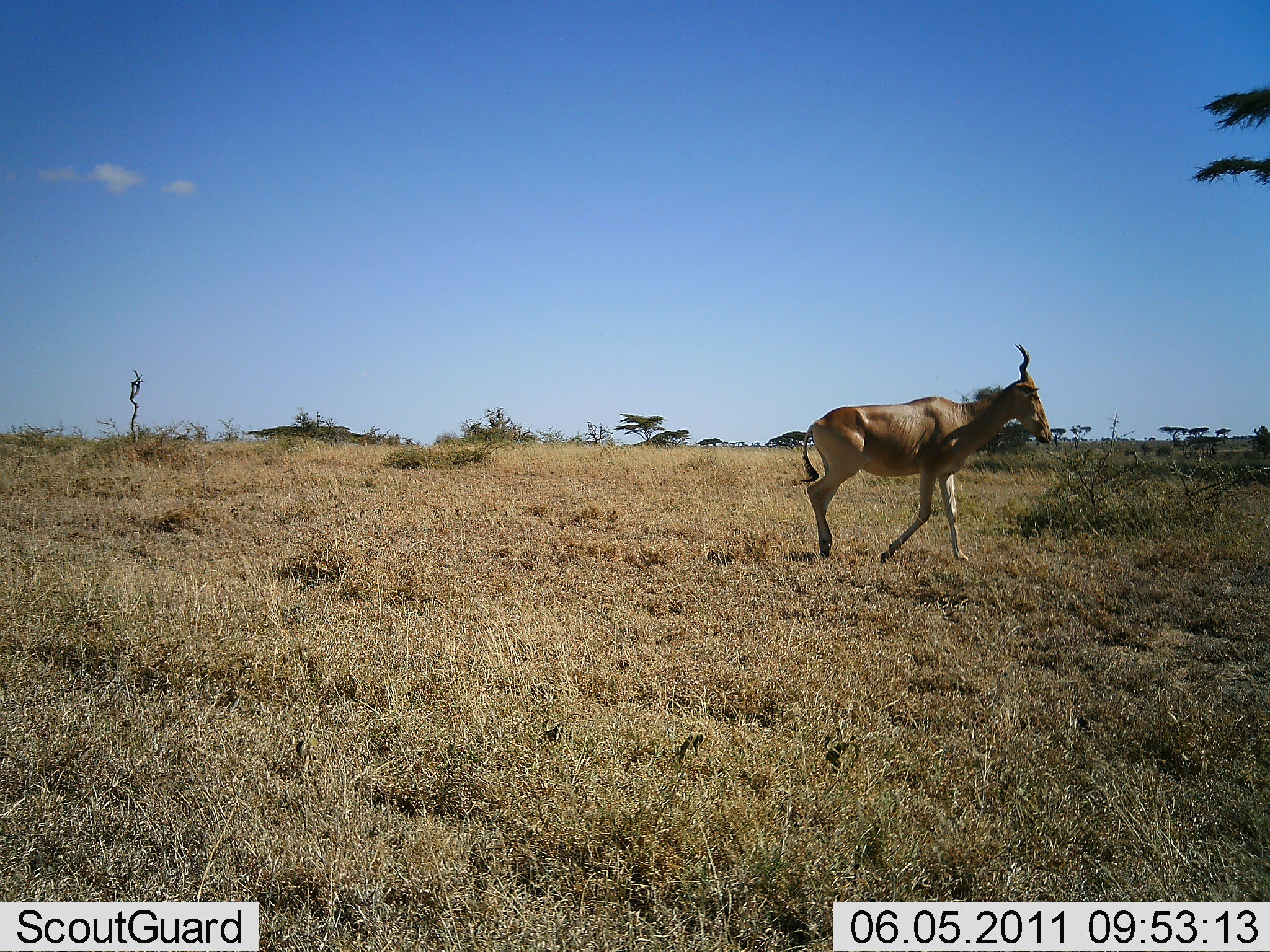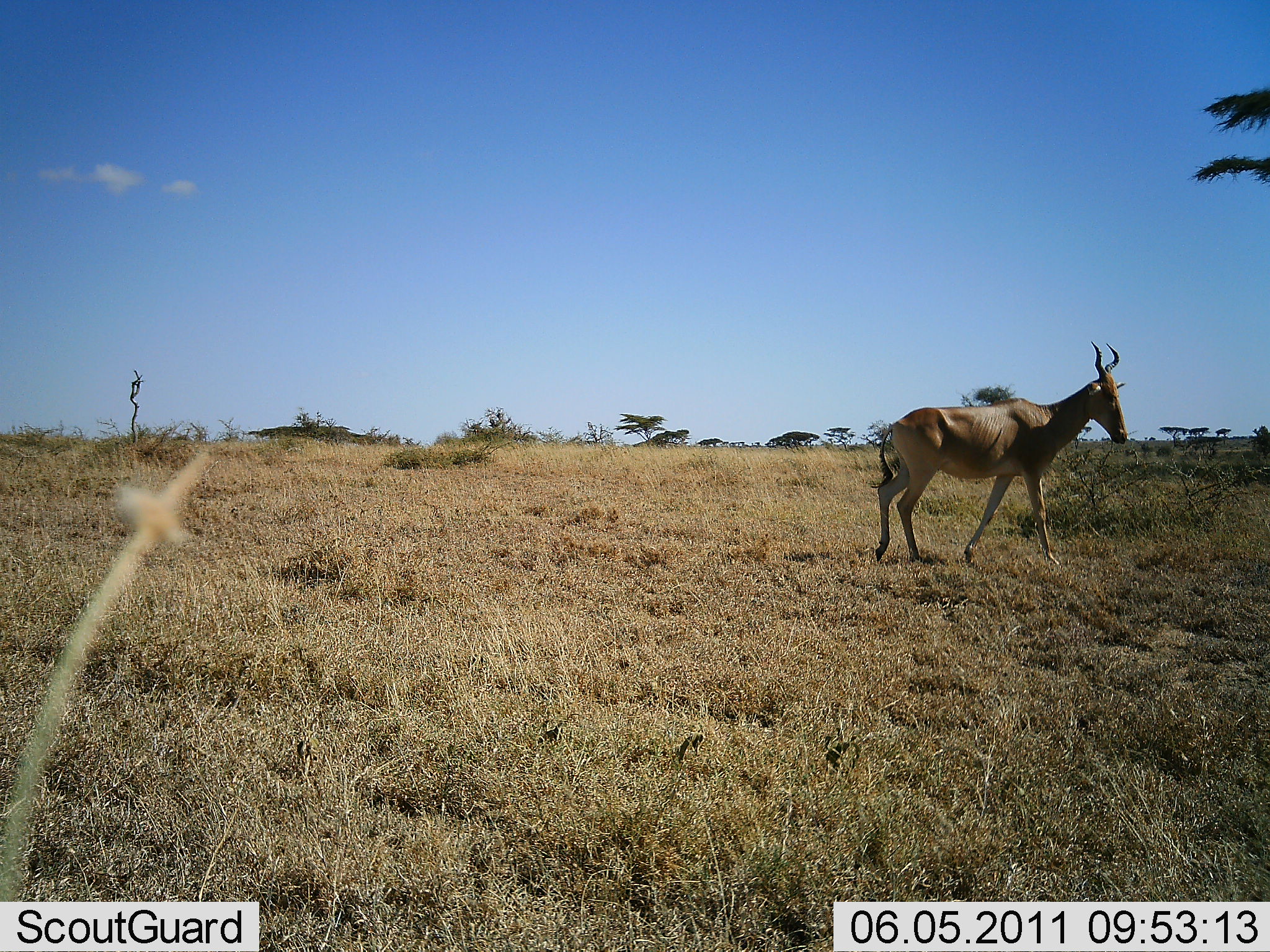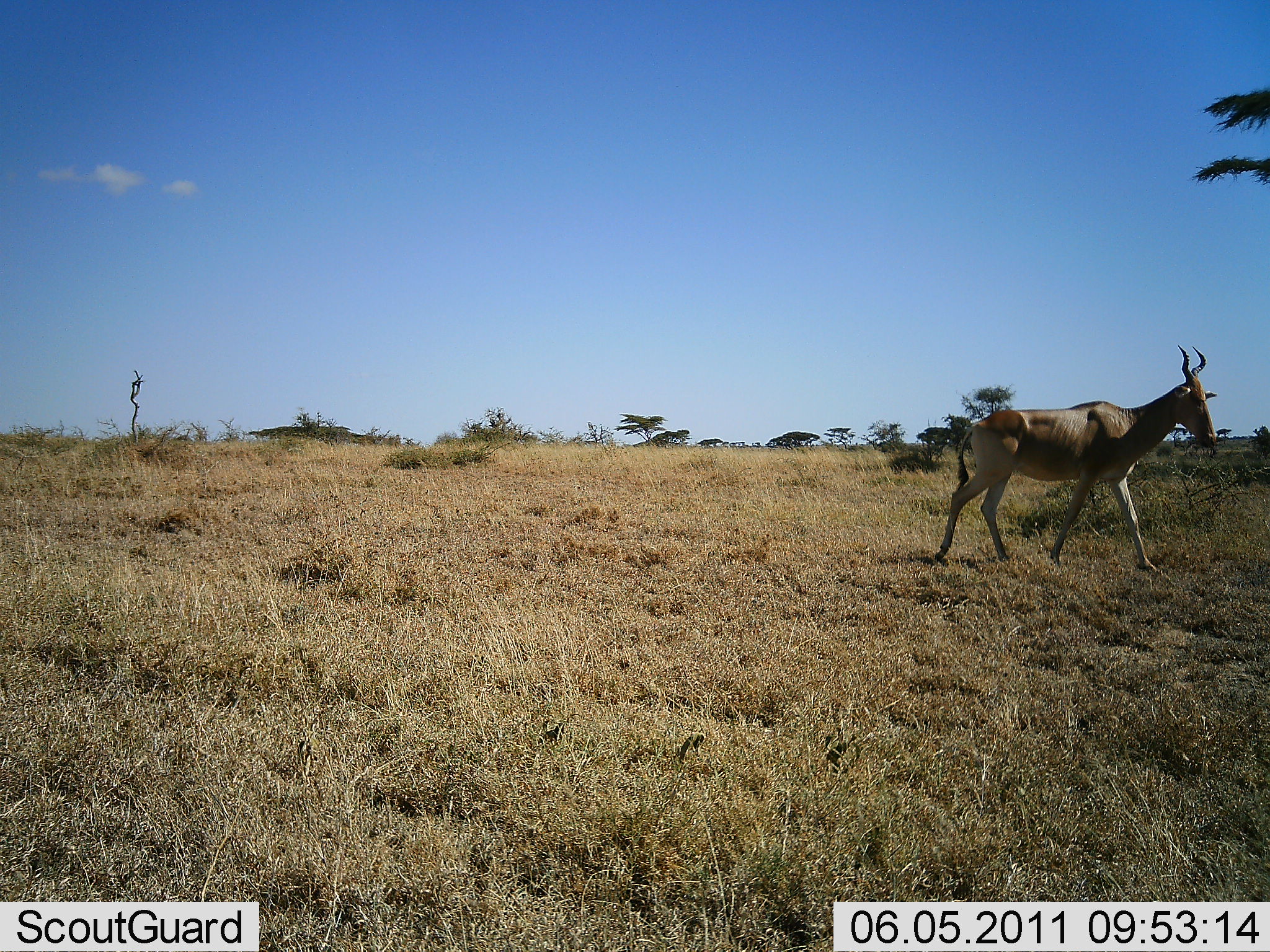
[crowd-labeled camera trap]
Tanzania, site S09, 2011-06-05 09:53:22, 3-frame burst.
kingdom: Animalia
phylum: Chordata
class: Mammalia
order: Artiodactyla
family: Bovidae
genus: Alcelaphus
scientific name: Alcelaphus buselaphus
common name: hartebeest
Hartebeest (Alcelaphus buselaphus), count 1. Behavior (volunteer vote fractions): standing 8%, resting 0%, moving 100%, interacting 0%. Young present (vote fraction): 0%. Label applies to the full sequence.